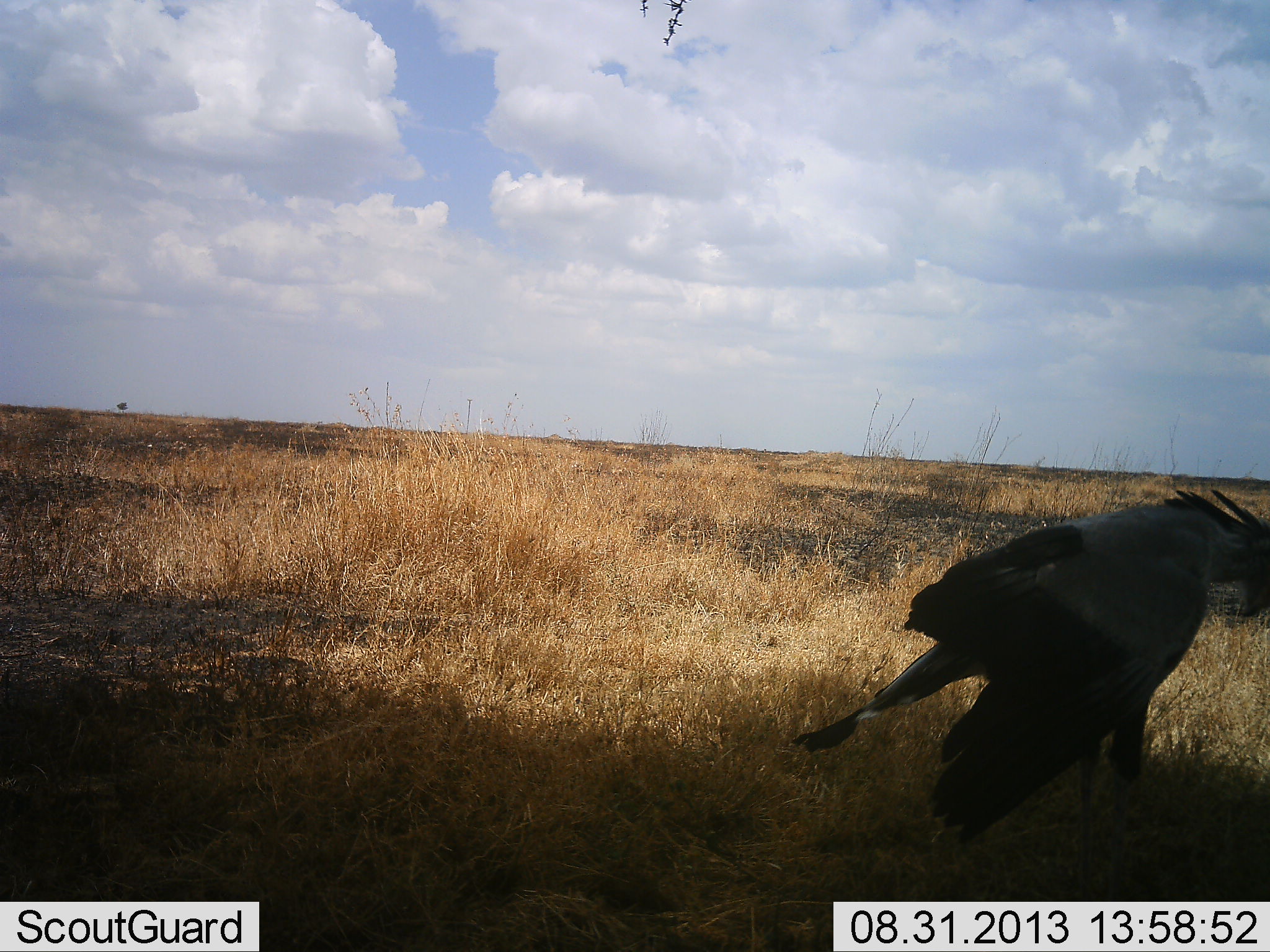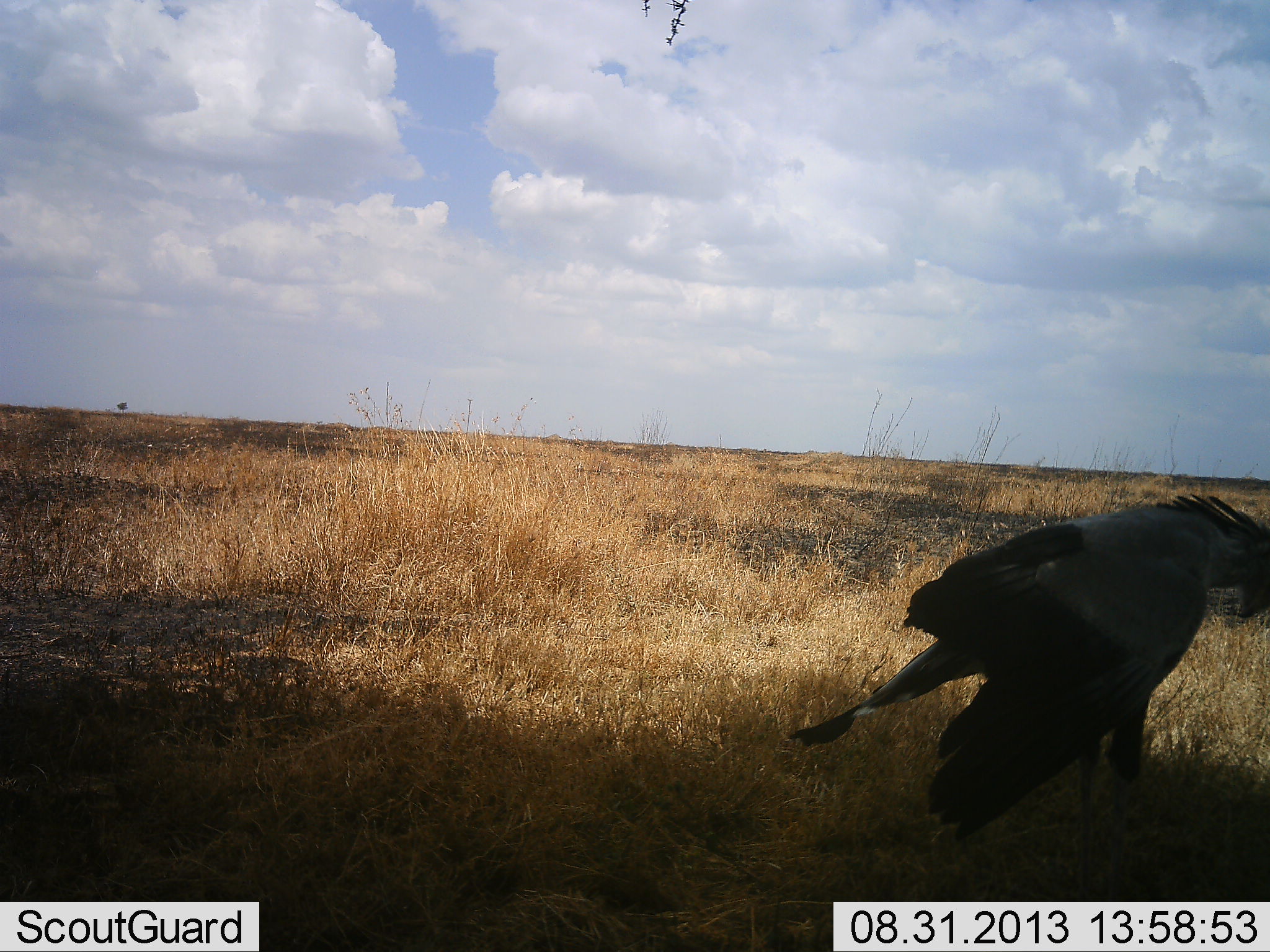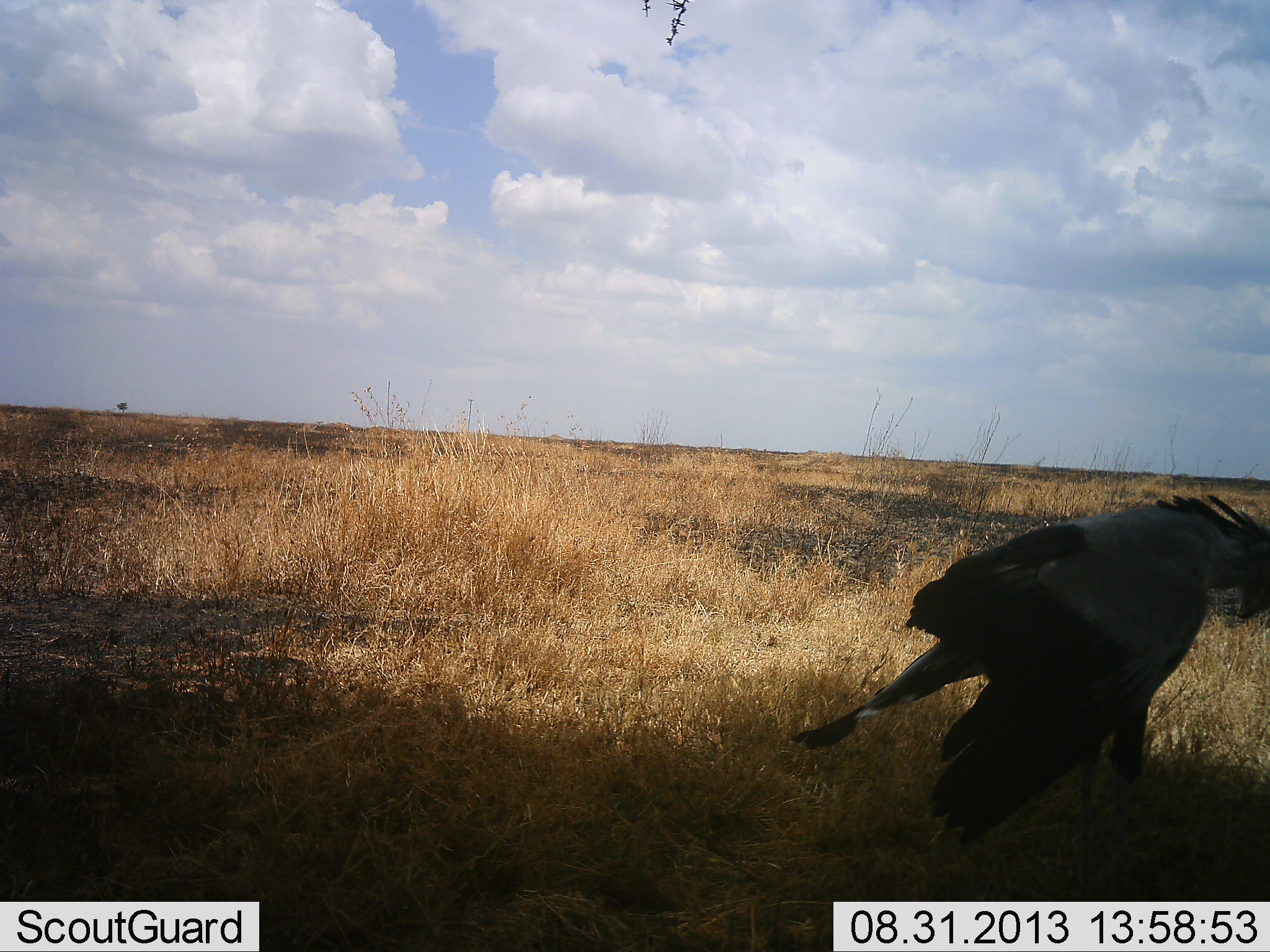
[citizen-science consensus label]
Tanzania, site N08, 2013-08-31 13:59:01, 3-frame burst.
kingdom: Animalia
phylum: Chordata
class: Aves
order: Accipitriformes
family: Sagittariidae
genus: Sagittarius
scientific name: Sagittarius serpentarius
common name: secretary bird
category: secretarybird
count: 1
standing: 100%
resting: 0%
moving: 0%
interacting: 0%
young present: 0%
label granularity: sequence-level